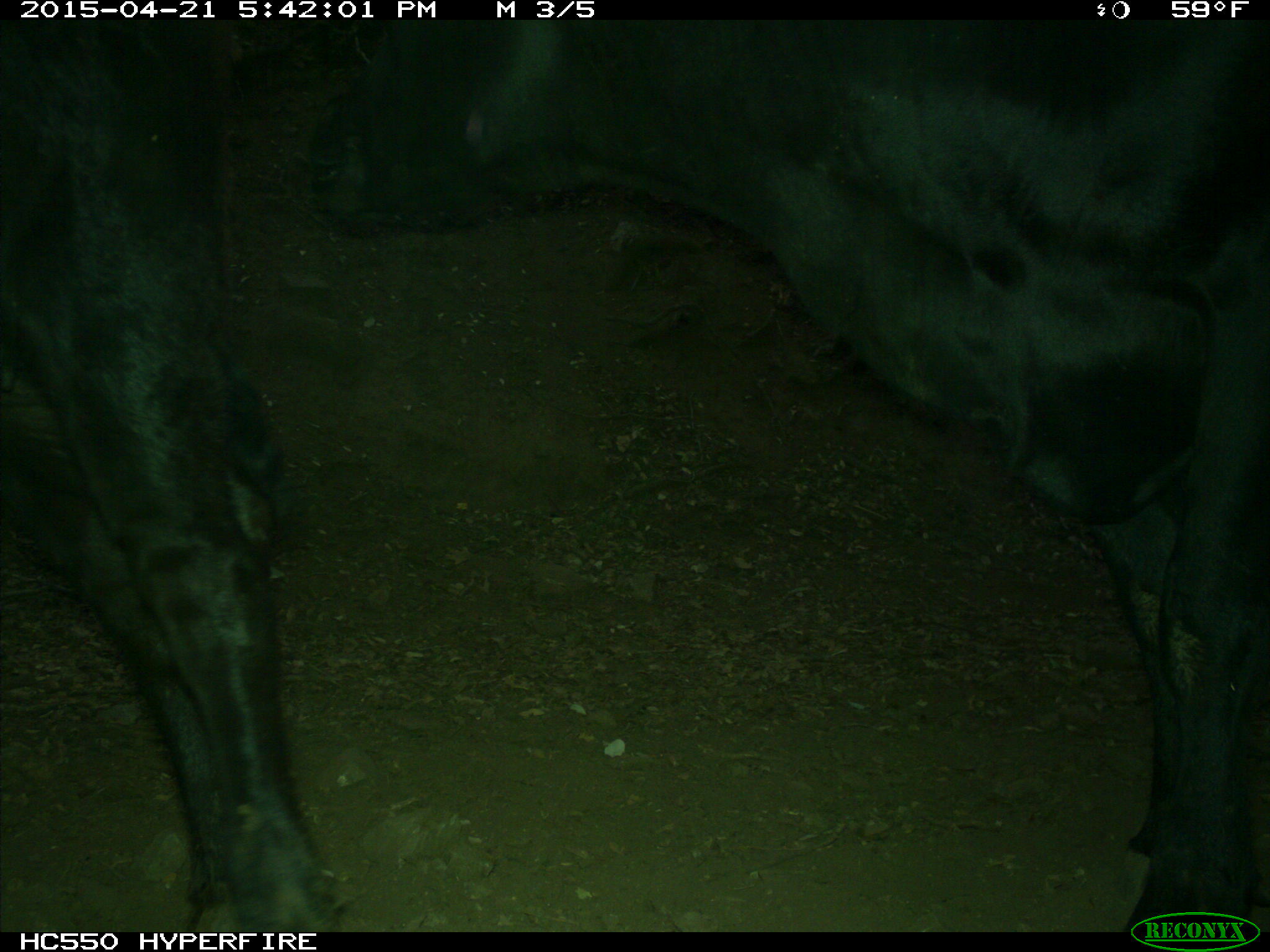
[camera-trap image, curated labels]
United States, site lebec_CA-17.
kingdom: Animalia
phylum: Chordata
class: Mammalia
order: Artiodactyla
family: Bovidae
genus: Bos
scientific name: Bos taurus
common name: domestic cow